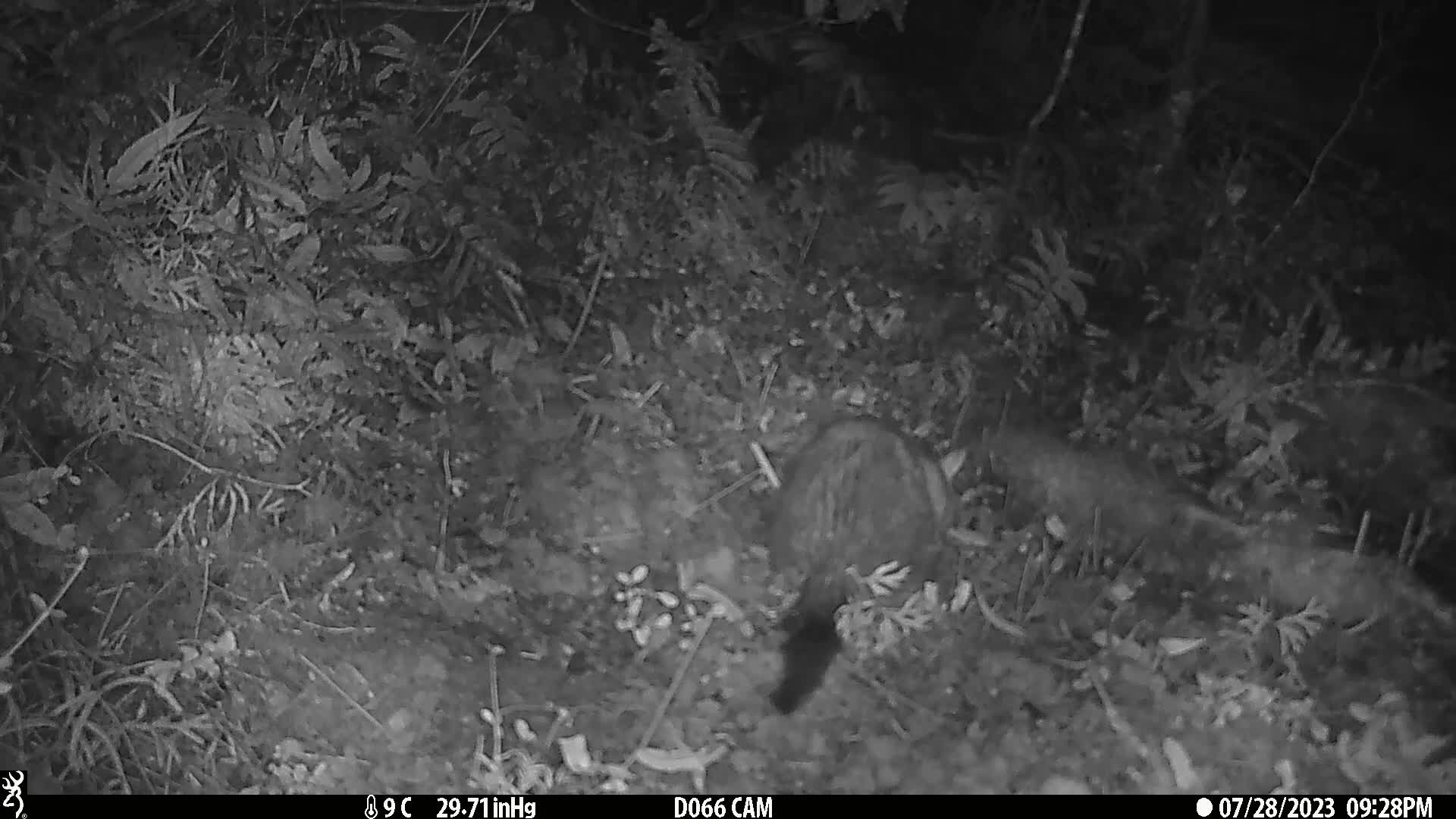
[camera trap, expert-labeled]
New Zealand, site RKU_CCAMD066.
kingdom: Animalia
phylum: Chordata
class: Mammalia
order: Diprotodontia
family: Phalangeridae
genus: Trichosurus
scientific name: Trichosurus vulpecula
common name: common brushtail possum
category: possum